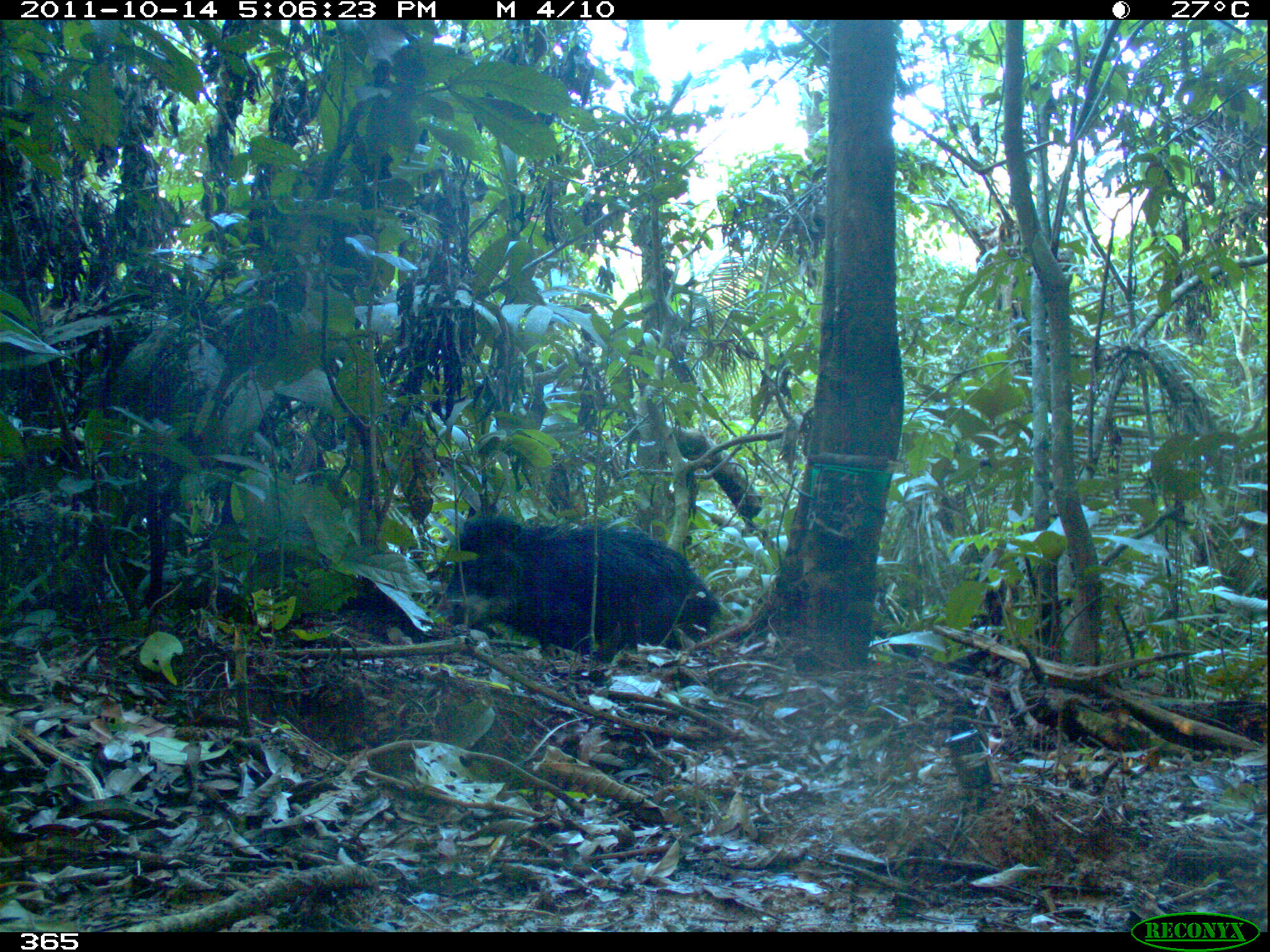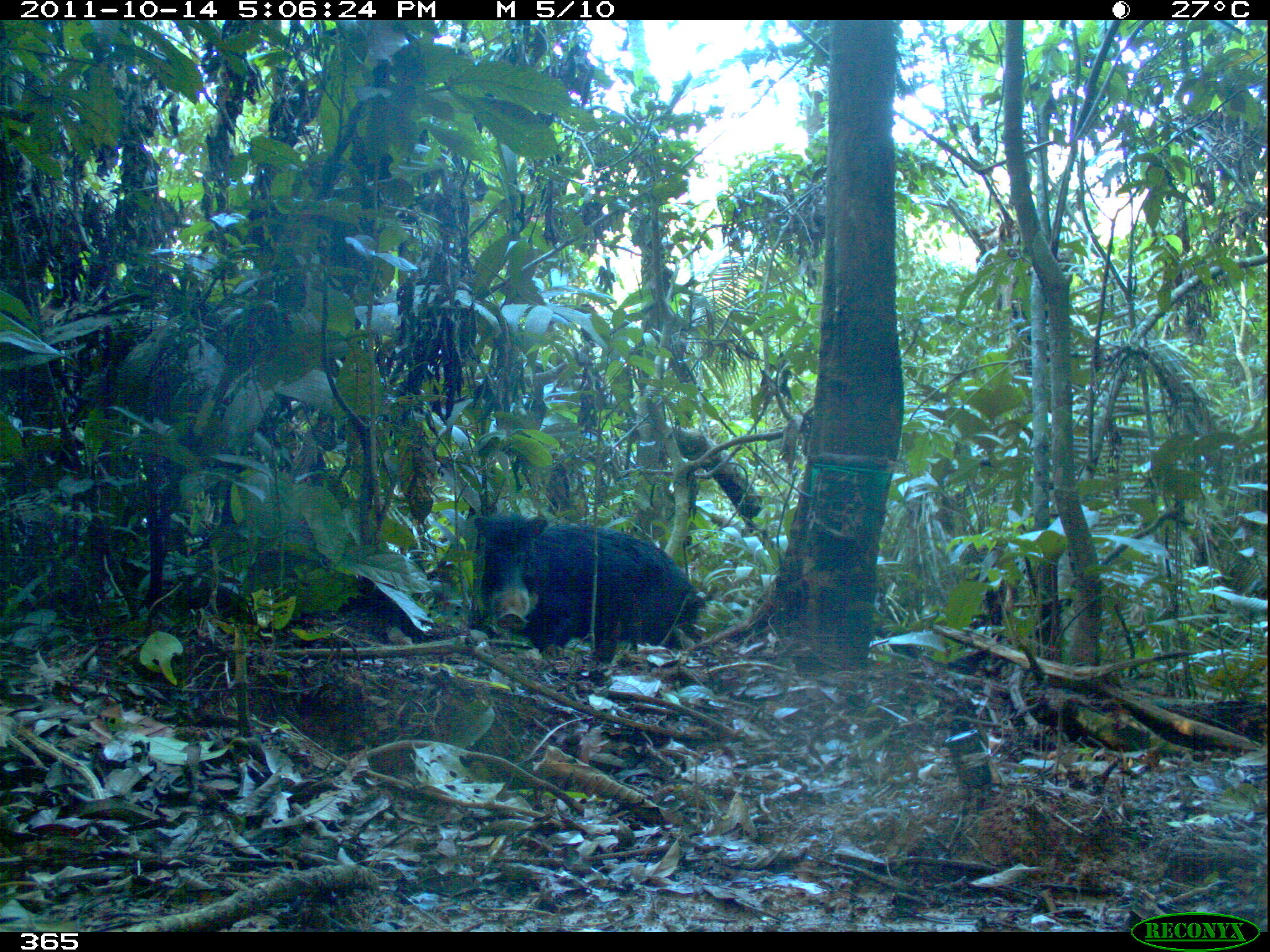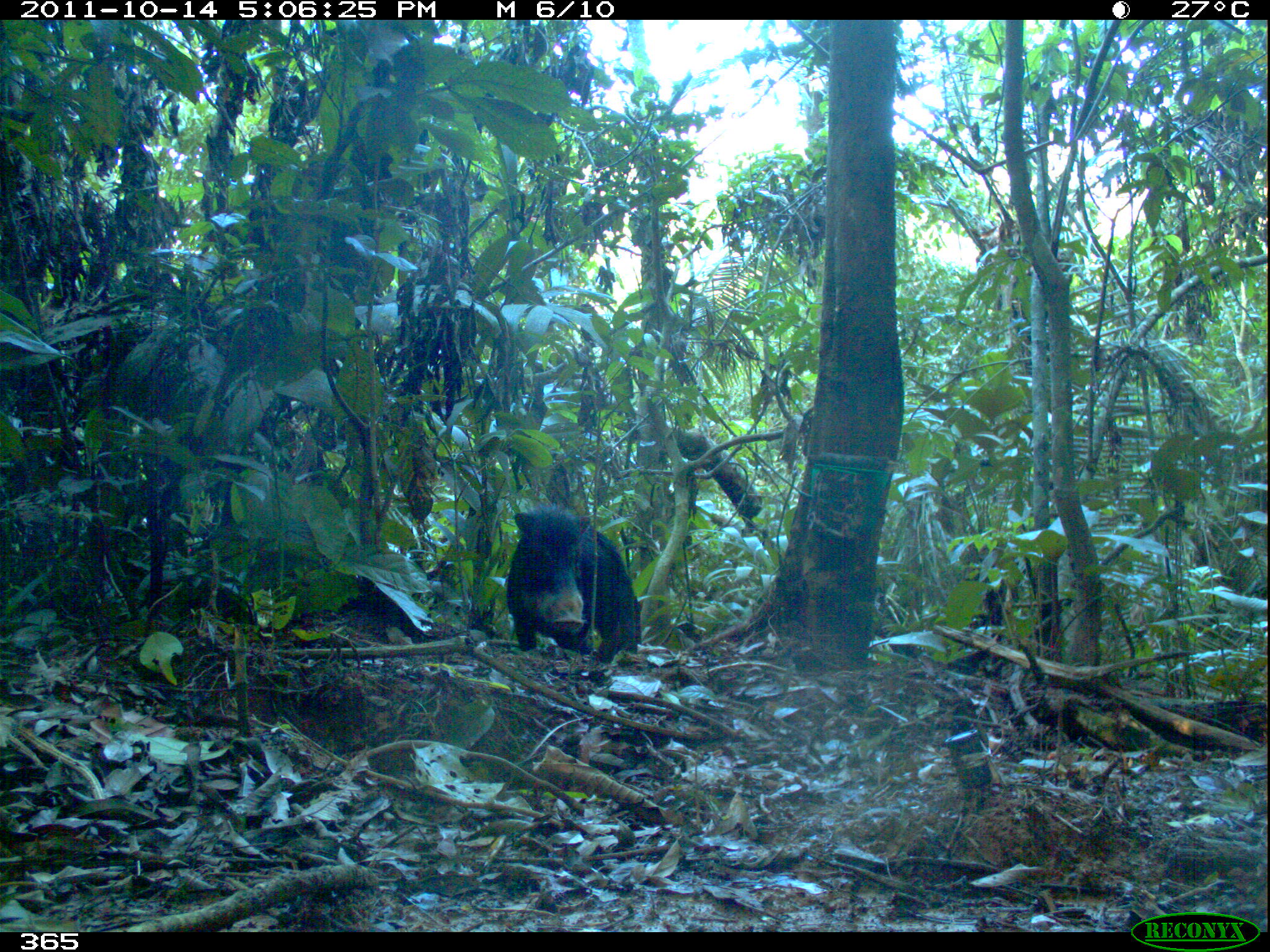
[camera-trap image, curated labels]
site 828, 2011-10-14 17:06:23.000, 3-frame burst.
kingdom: Animalia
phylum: Chordata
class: Mammalia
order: Artiodactyla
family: Tayassuidae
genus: Tayassu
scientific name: Tayassu pecari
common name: white-lipped peccary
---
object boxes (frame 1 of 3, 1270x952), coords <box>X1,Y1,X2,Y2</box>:
tayassu pecari: <box>438,515,719,655</box>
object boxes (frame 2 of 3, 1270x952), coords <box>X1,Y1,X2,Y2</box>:
tayassu pecari: <box>472,512,707,652</box>